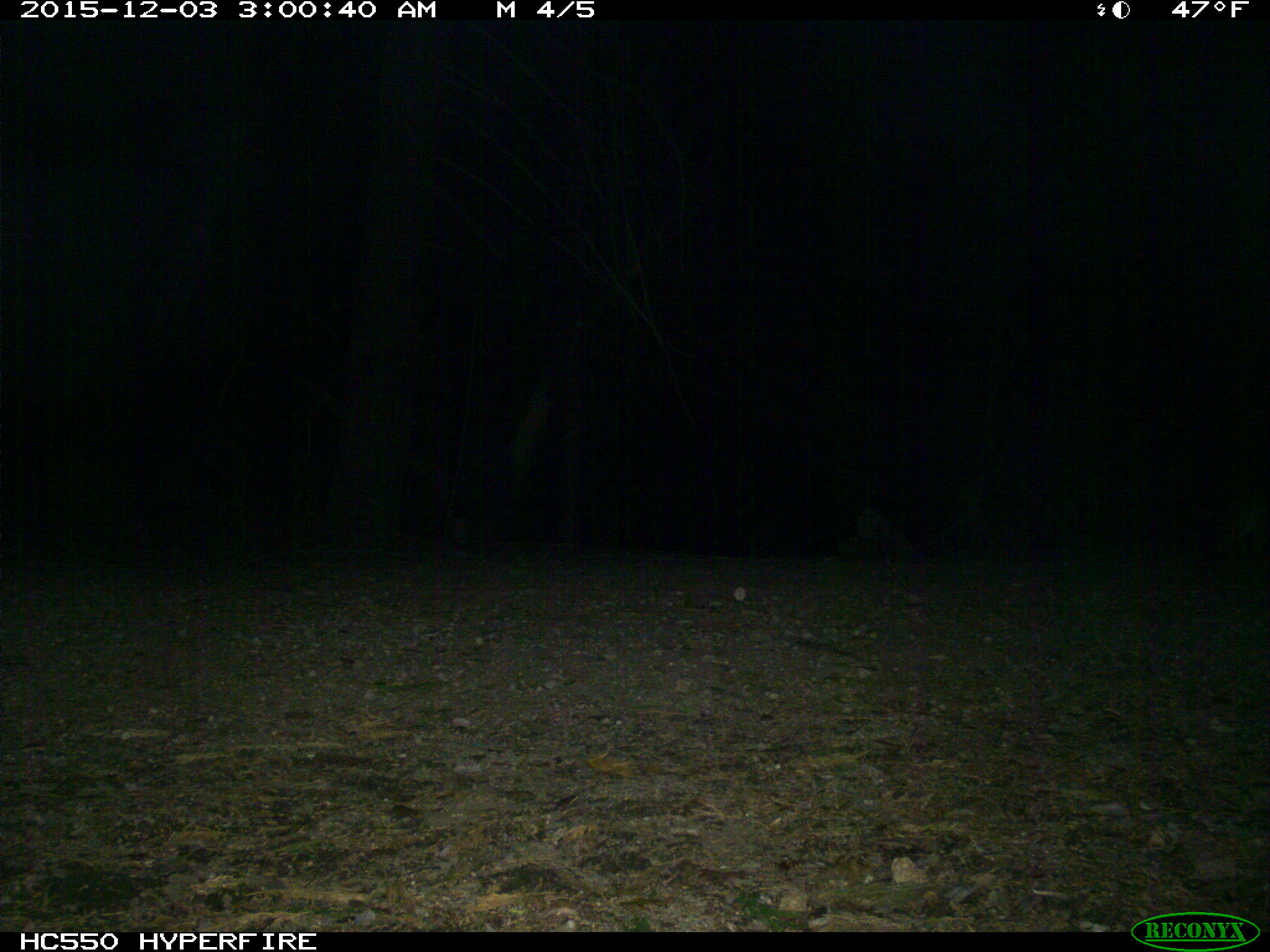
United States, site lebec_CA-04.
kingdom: Animalia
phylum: Chordata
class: Mammalia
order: Carnivora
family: Canidae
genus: Urocyon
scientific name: Urocyon cinereoargenteus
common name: gray fox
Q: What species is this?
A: Urocyon cinereoargenteus (gray fox).